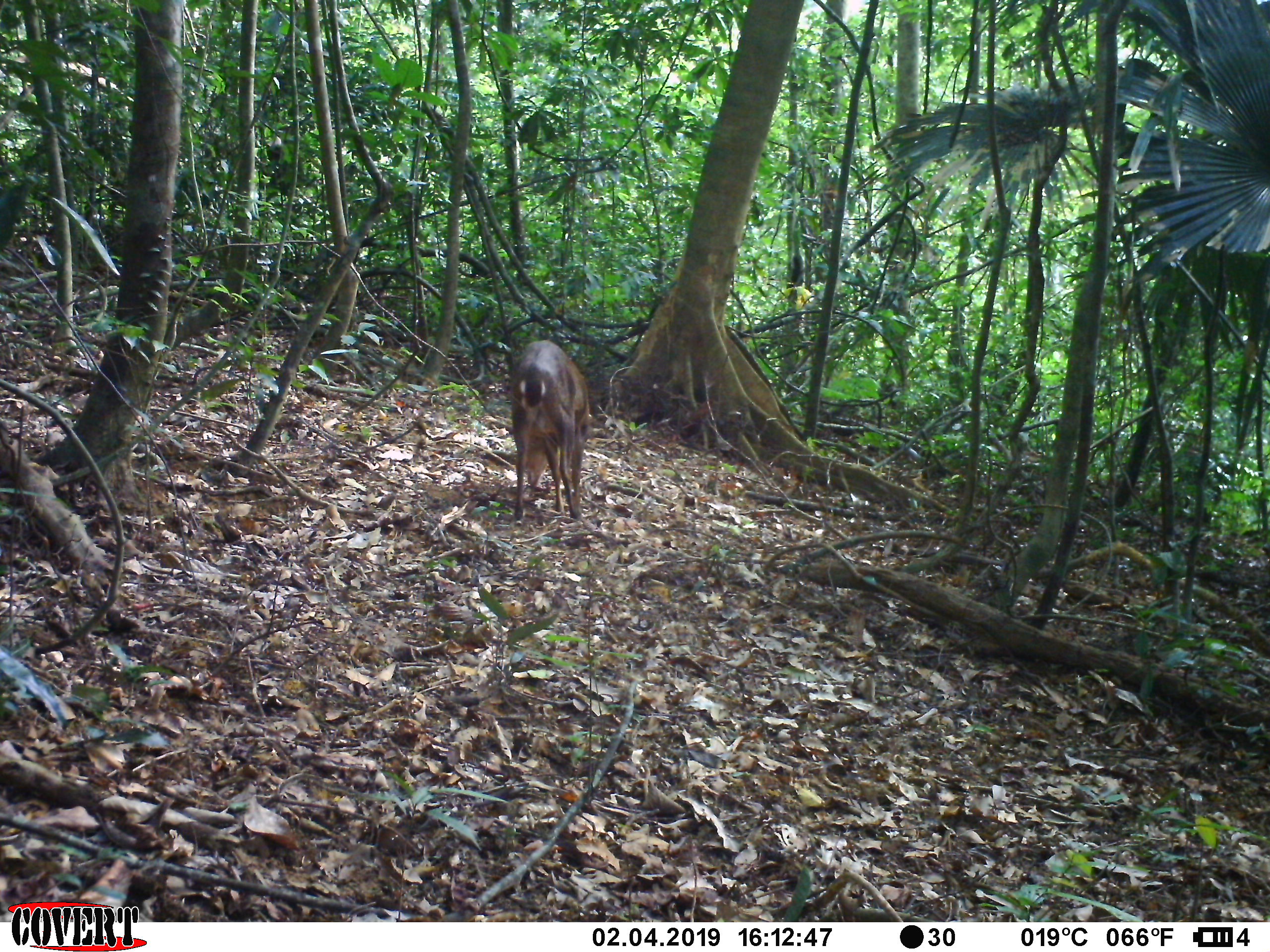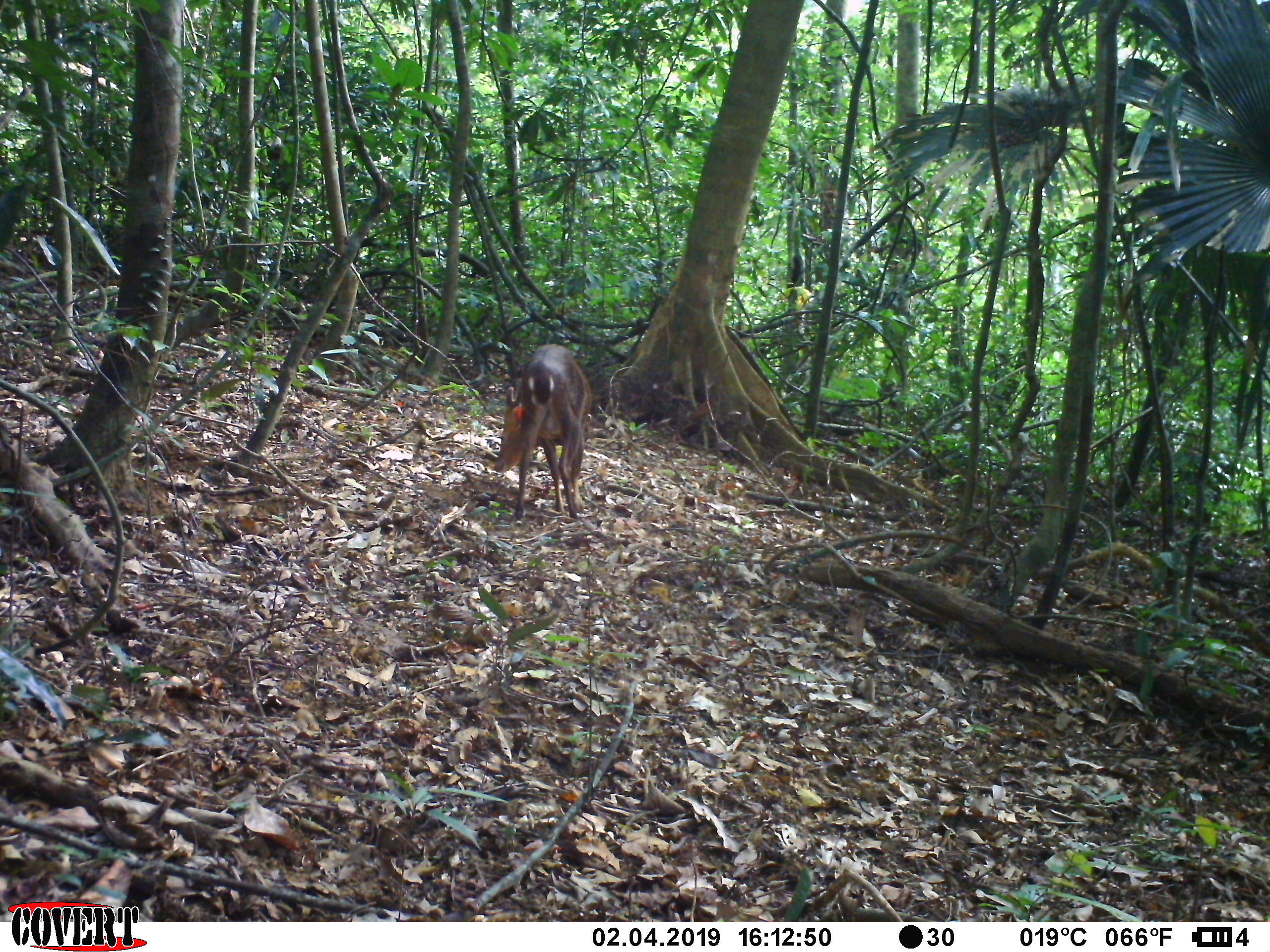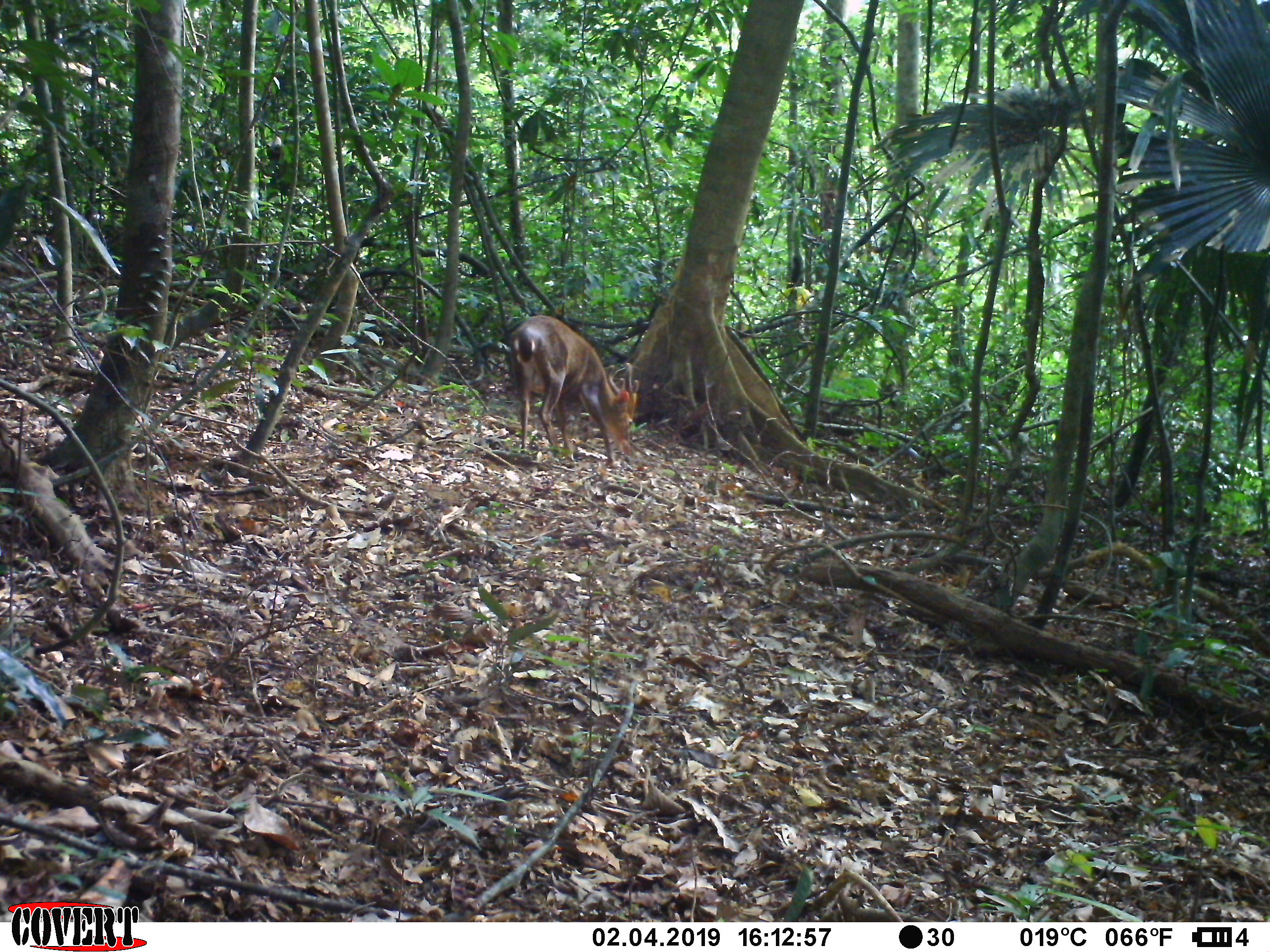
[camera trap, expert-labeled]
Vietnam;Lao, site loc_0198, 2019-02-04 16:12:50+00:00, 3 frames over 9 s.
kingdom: Animalia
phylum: Chordata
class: Mammalia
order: Artiodactyla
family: Cervidae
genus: Muntiacus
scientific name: Muntiacus vuquangensis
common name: large-antlered muntjac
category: large antlered muntjac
Large antlered muntjac (large-antlered muntjac) (Muntiacus vuquangensis). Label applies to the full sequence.